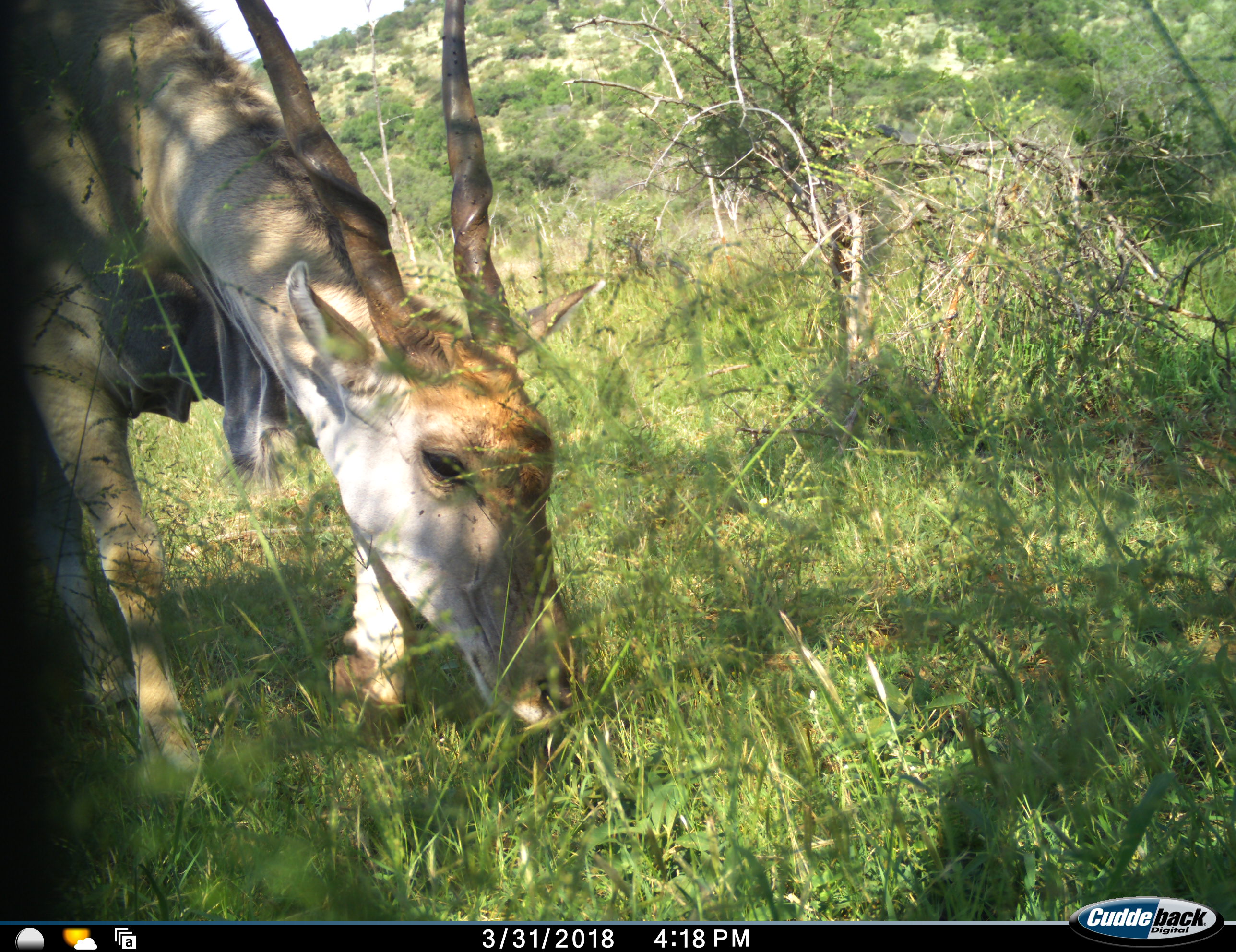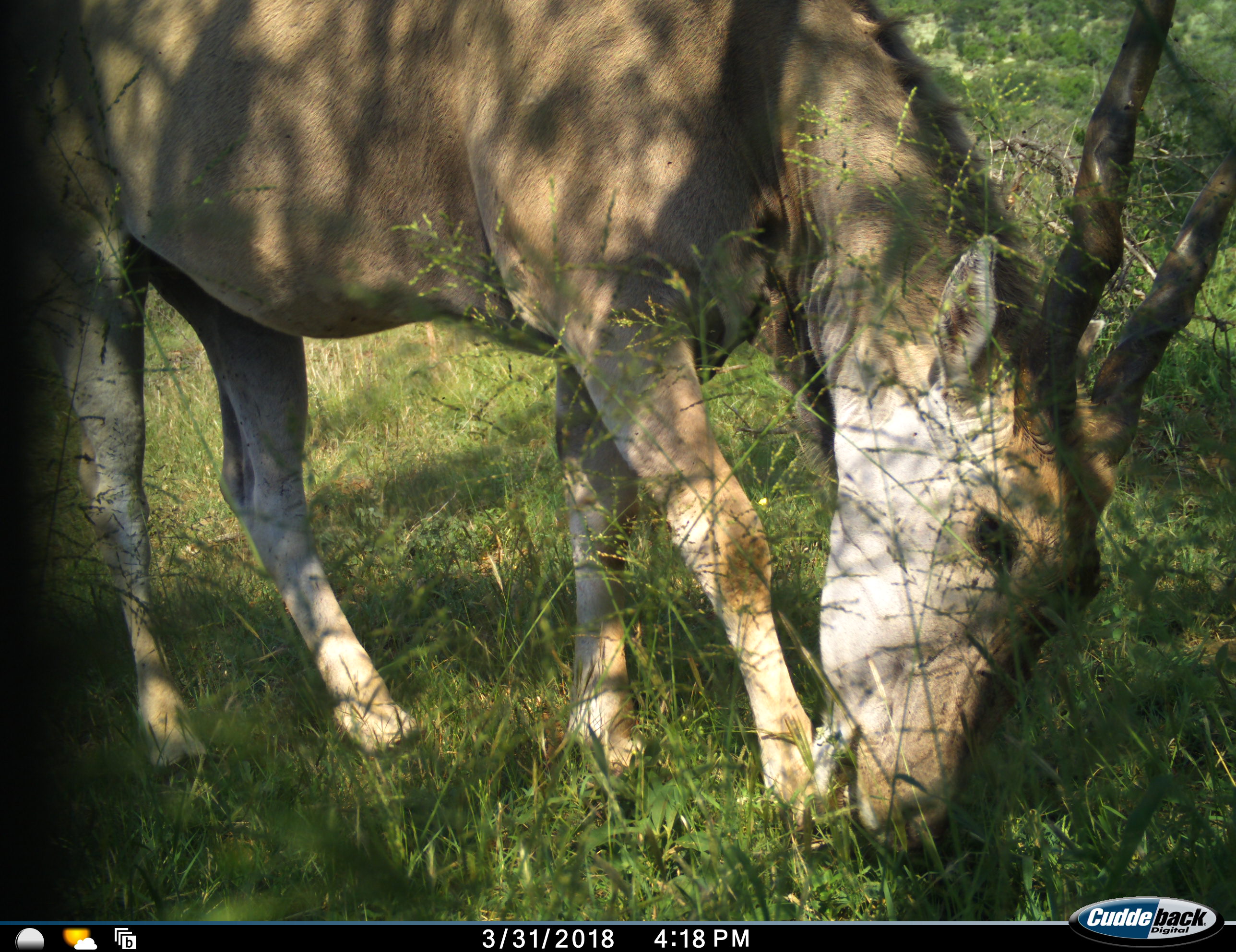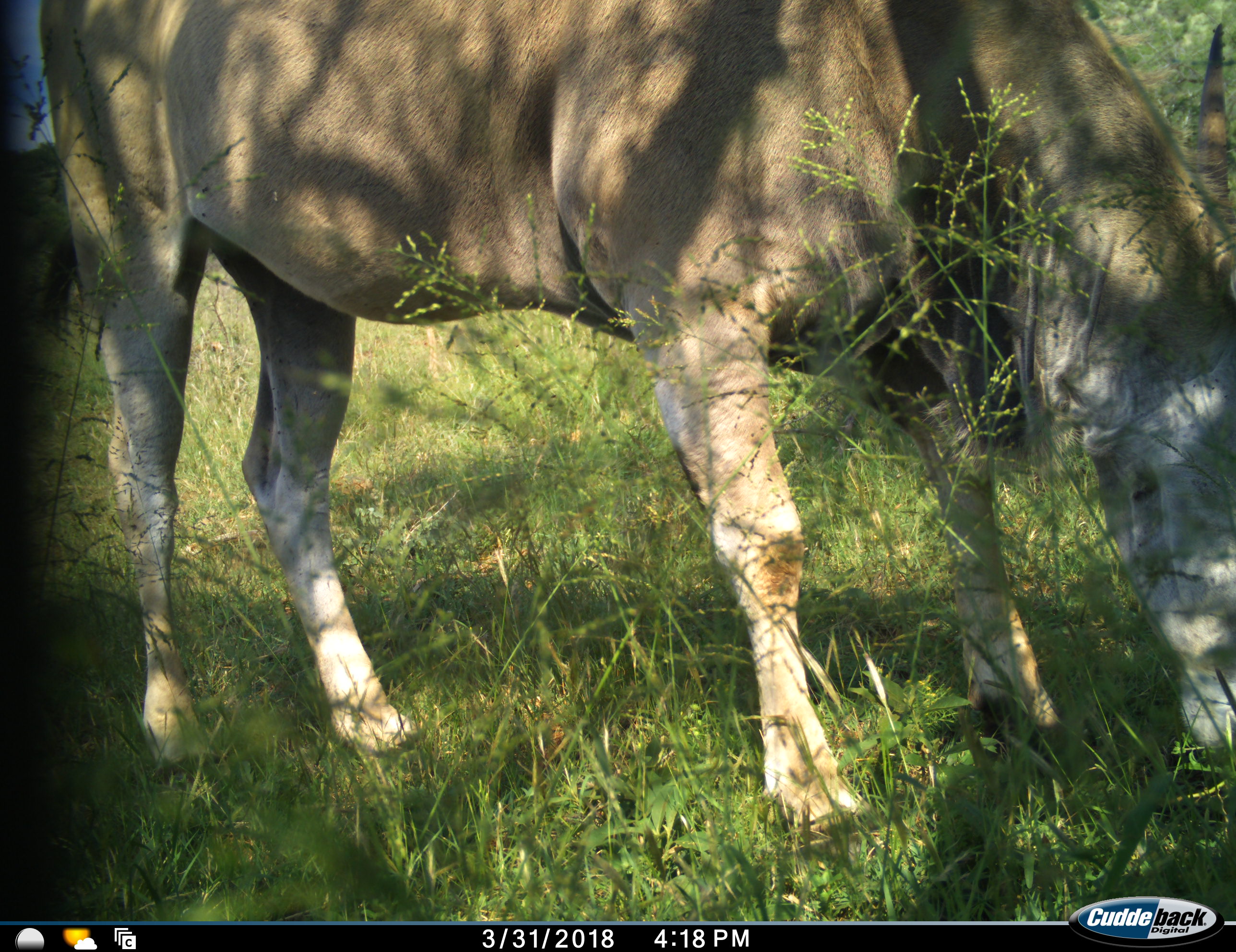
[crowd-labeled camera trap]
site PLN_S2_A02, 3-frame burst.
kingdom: Animalia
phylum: Chordata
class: Mammalia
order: Artiodactyla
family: Bovidae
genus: Tragelaphus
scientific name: Tragelaphus oryx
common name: eland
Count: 1.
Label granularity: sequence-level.